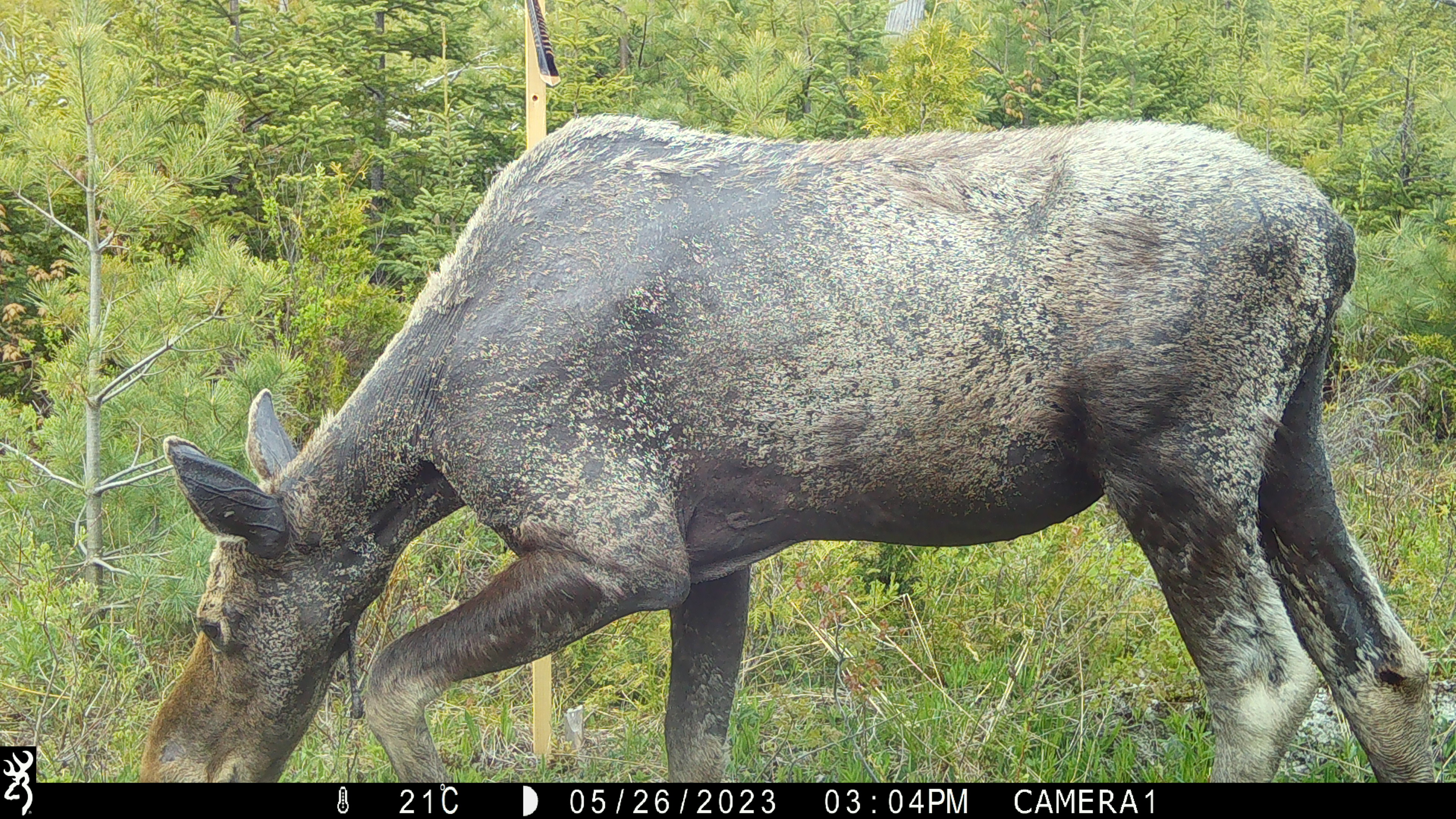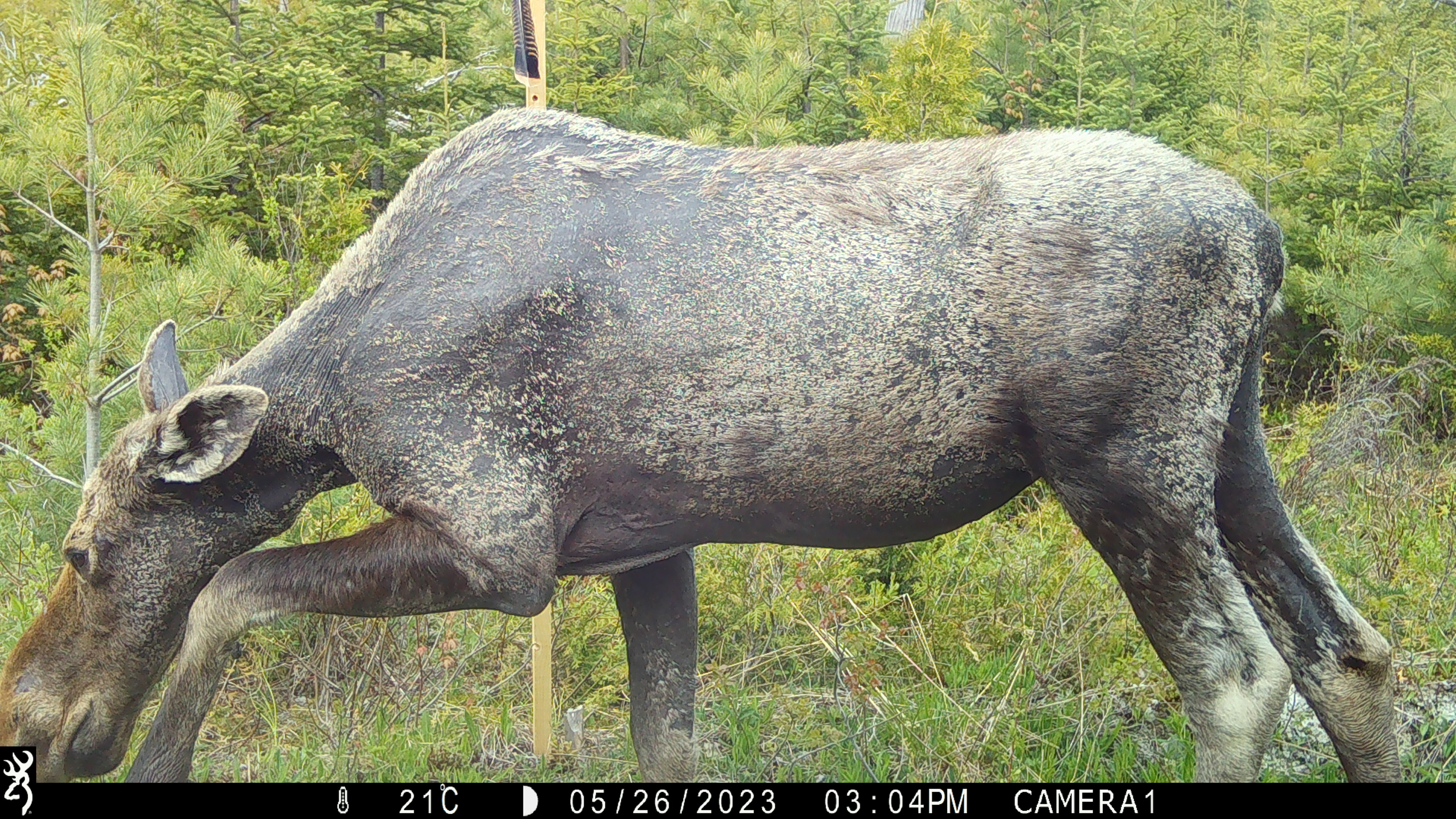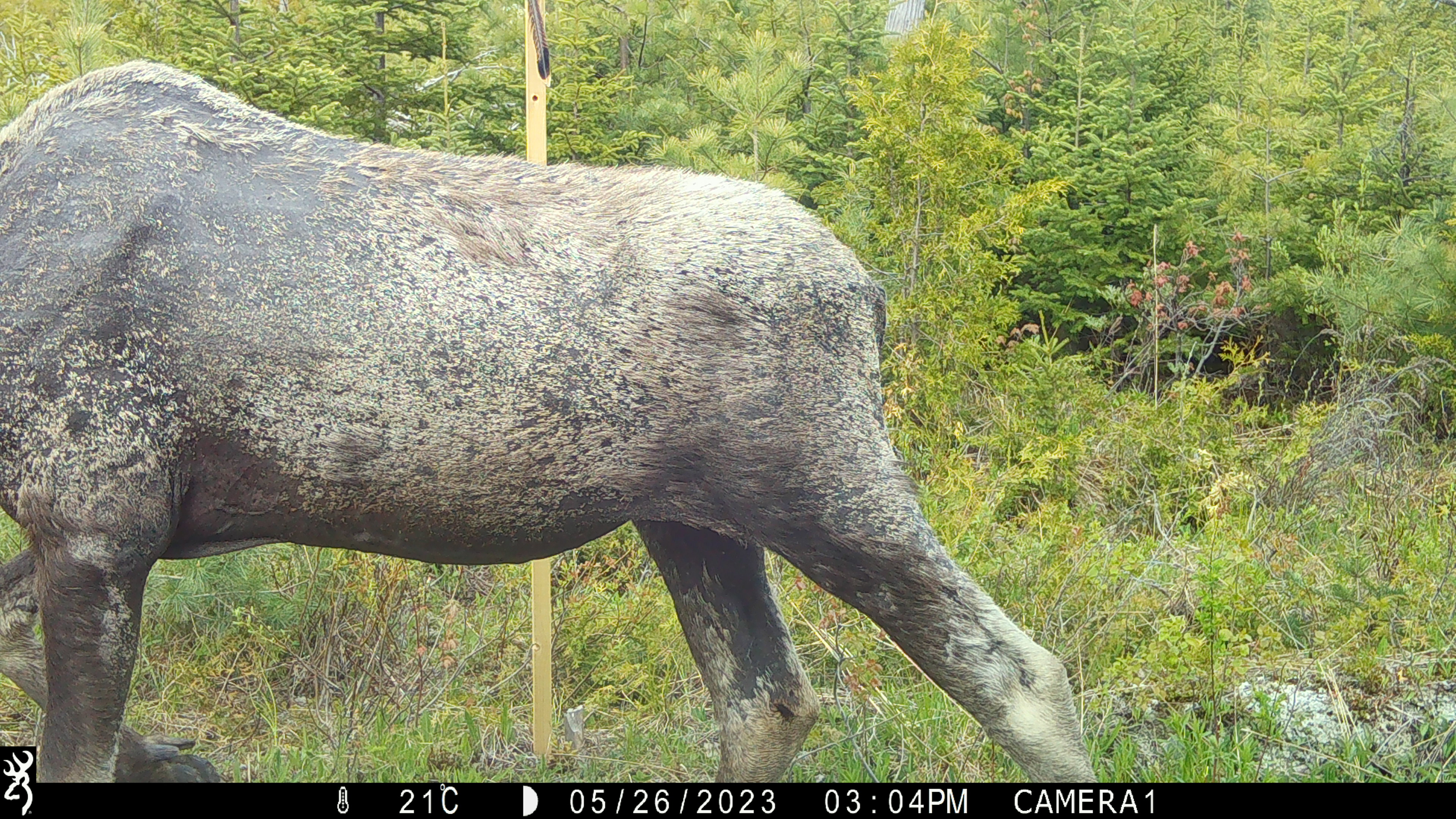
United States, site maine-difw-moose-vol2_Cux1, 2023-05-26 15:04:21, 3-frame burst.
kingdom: Animalia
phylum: Chordata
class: Mammalia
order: Artiodactyla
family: Cervidae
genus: Alces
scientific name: Alces alces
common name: moose